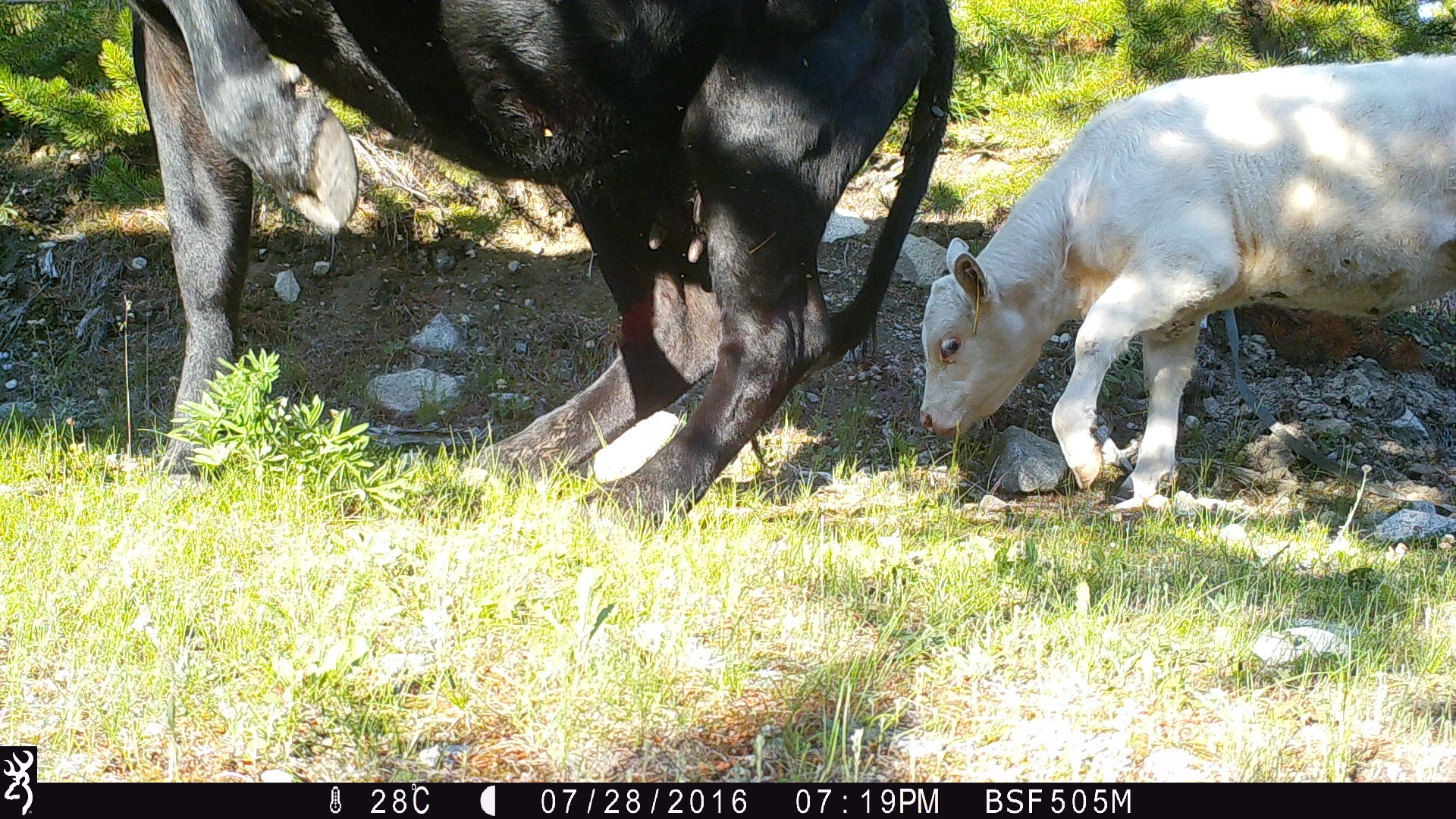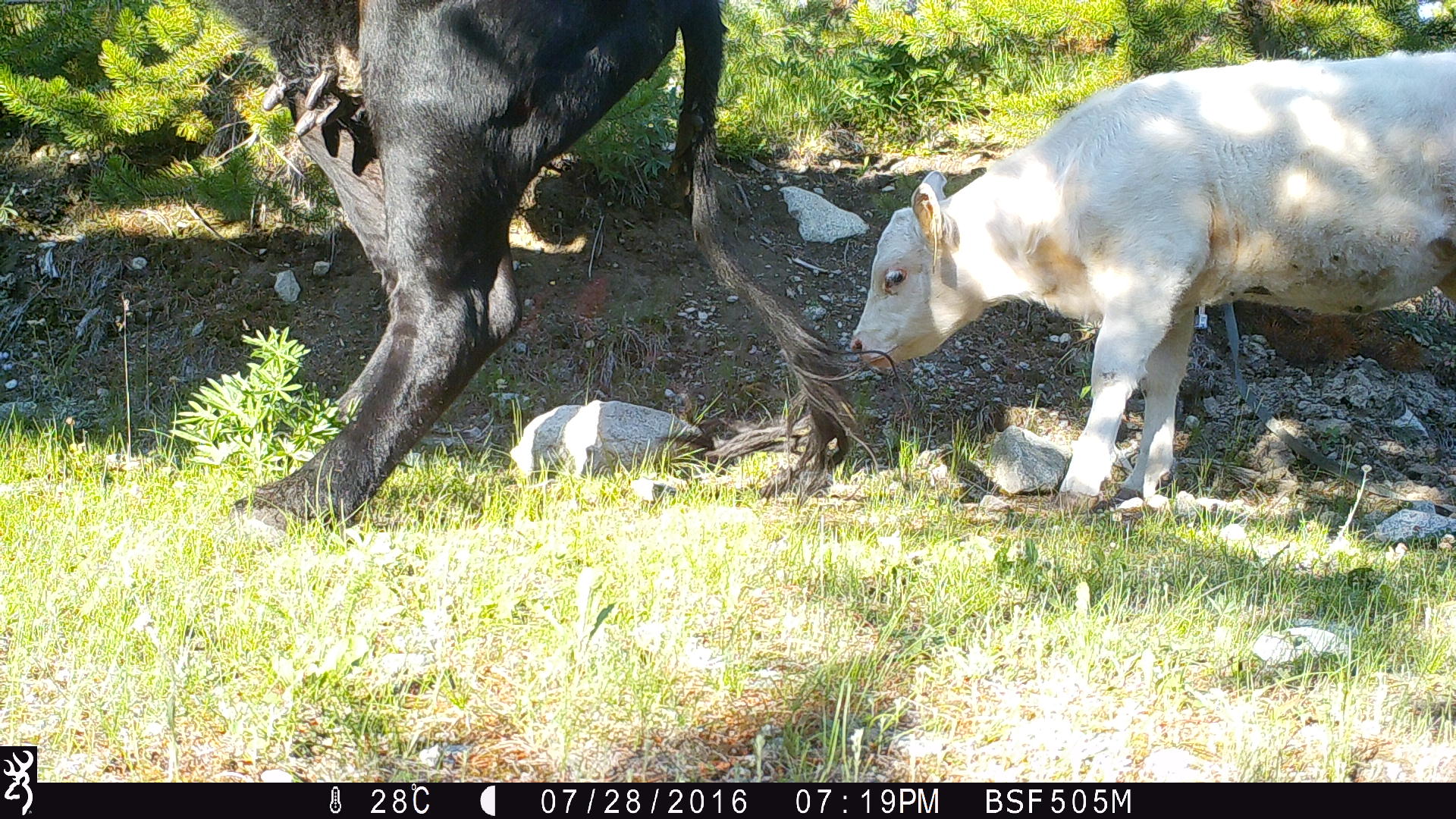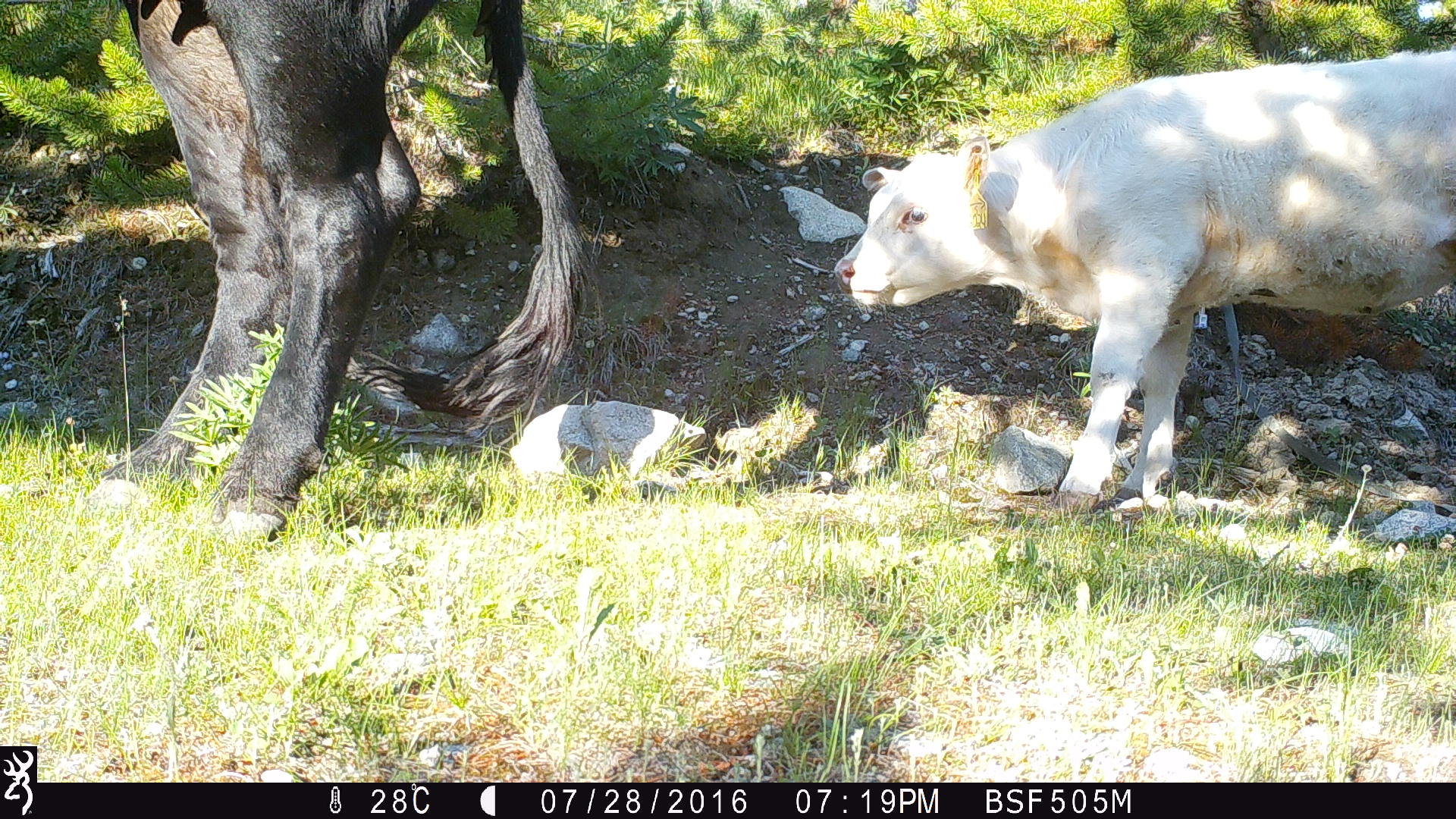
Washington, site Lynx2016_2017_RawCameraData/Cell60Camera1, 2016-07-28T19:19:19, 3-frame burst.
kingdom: Animalia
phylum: Chordata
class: Mammalia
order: Artiodactyla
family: Bovidae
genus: Bos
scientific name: Bos taurus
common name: domestic cattle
Domestic cattle (Bos taurus). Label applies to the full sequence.